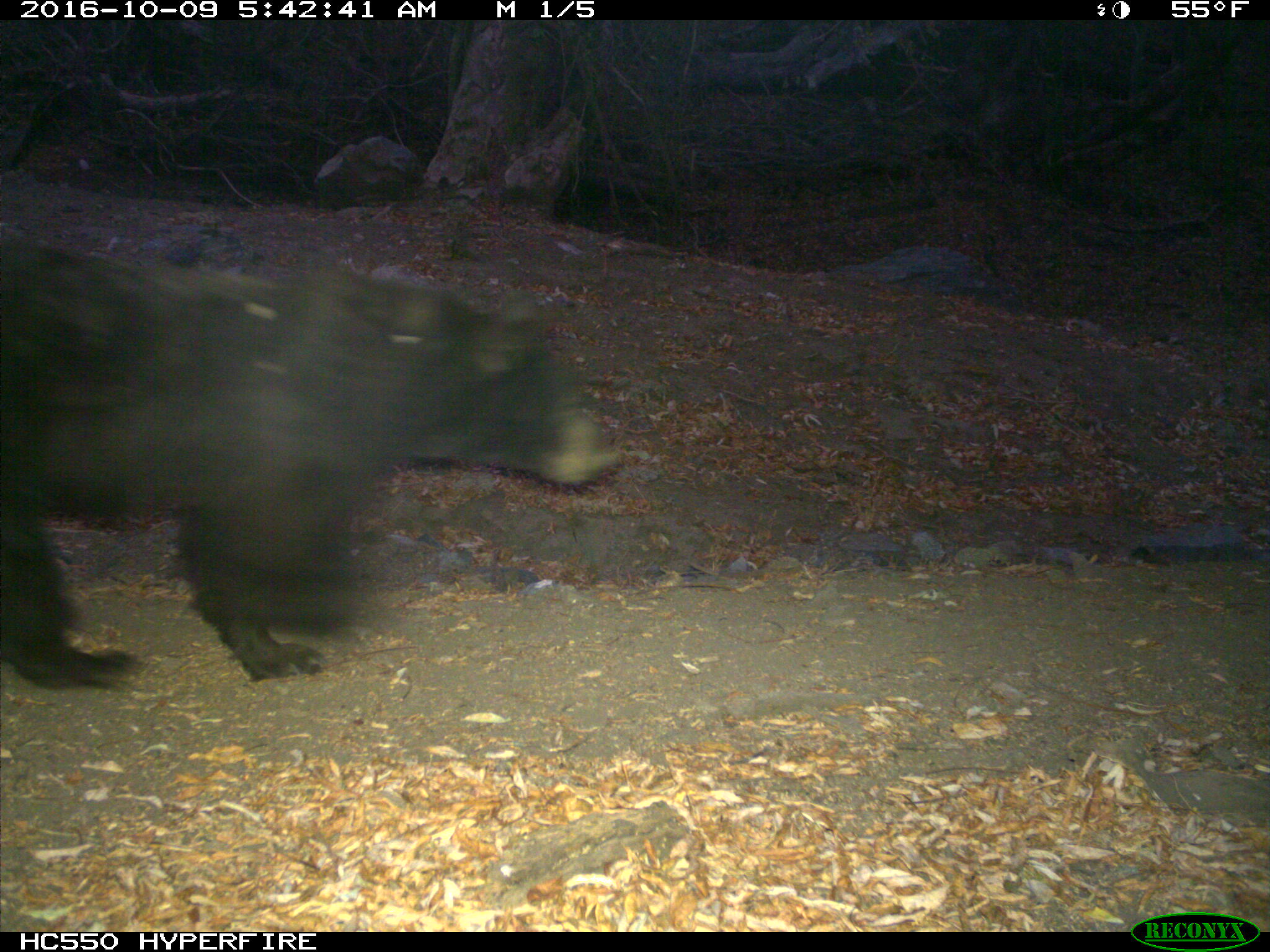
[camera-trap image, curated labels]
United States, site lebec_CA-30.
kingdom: Animalia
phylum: Chordata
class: Mammalia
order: Carnivora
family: Ursidae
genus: Ursus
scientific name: Ursus americanus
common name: american black bear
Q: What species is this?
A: Ursus americanus (american black bear).